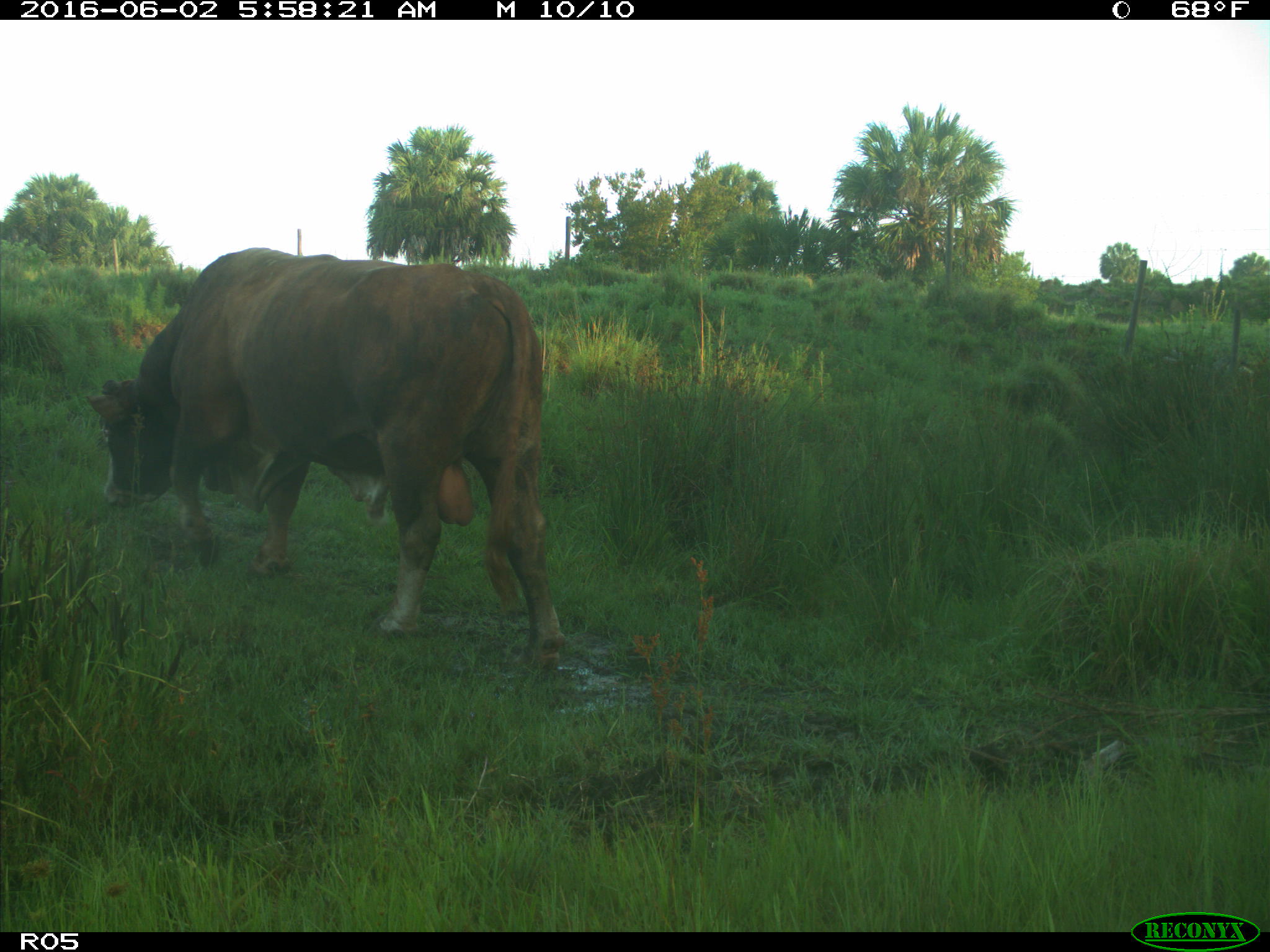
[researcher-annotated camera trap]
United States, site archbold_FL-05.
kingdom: Animalia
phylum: Chordata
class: Mammalia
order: Artiodactyla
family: Bovidae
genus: Bos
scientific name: Bos taurus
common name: domestic cow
Bos taurus (domestic cow).